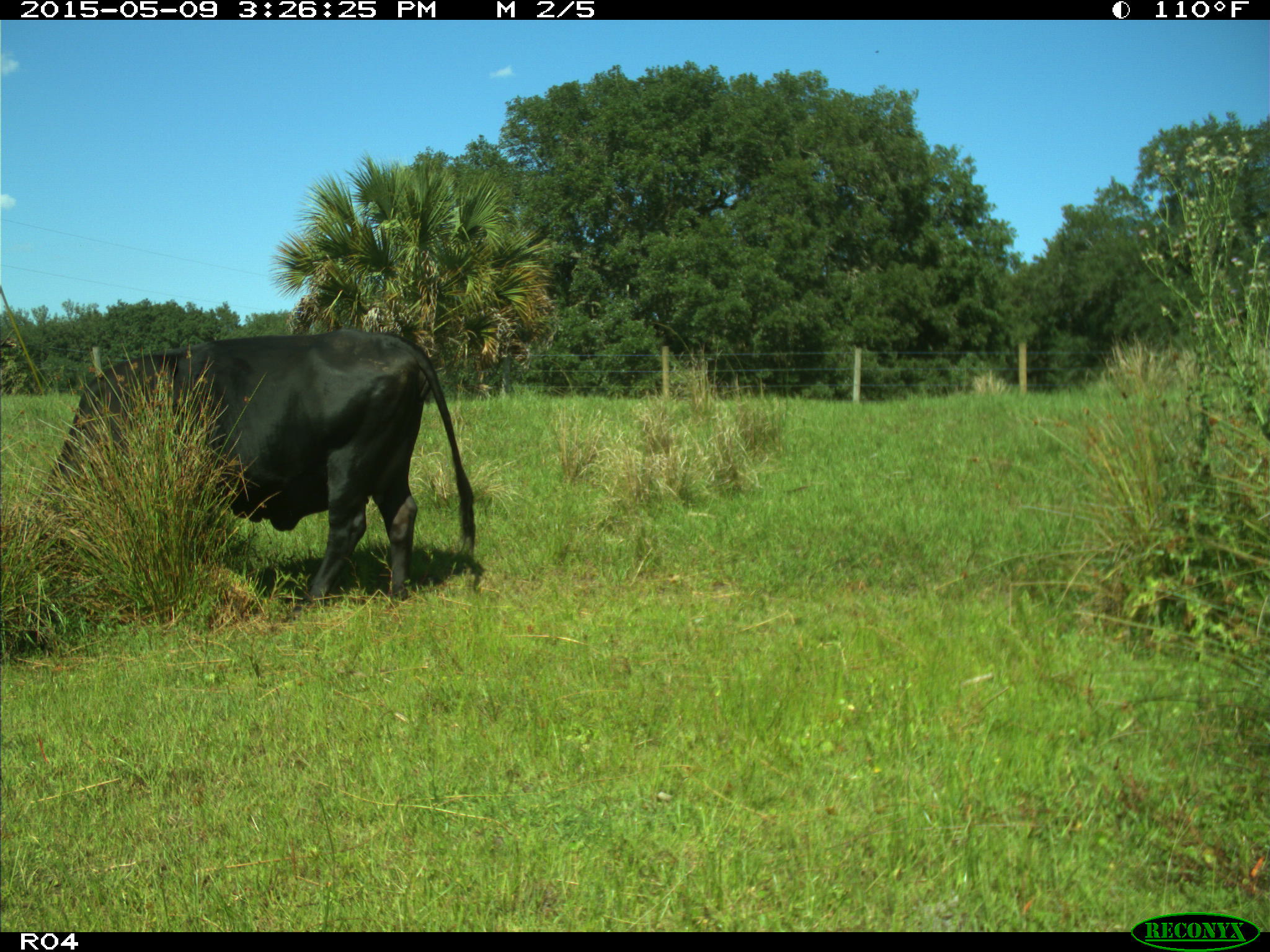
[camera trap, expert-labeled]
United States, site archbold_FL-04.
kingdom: Animalia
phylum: Chordata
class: Mammalia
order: Artiodactyla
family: Bovidae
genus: Bos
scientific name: Bos taurus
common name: domestic cow